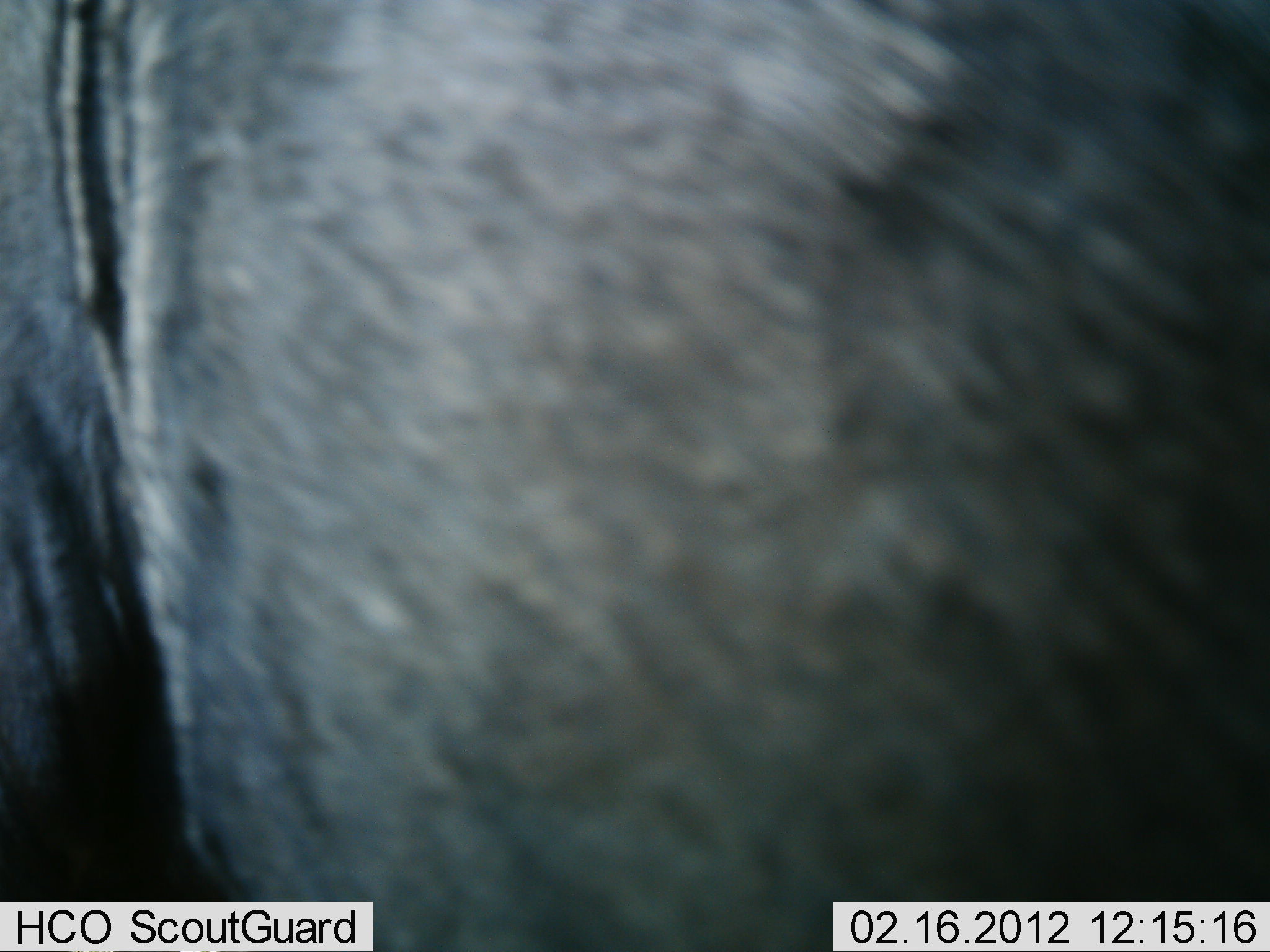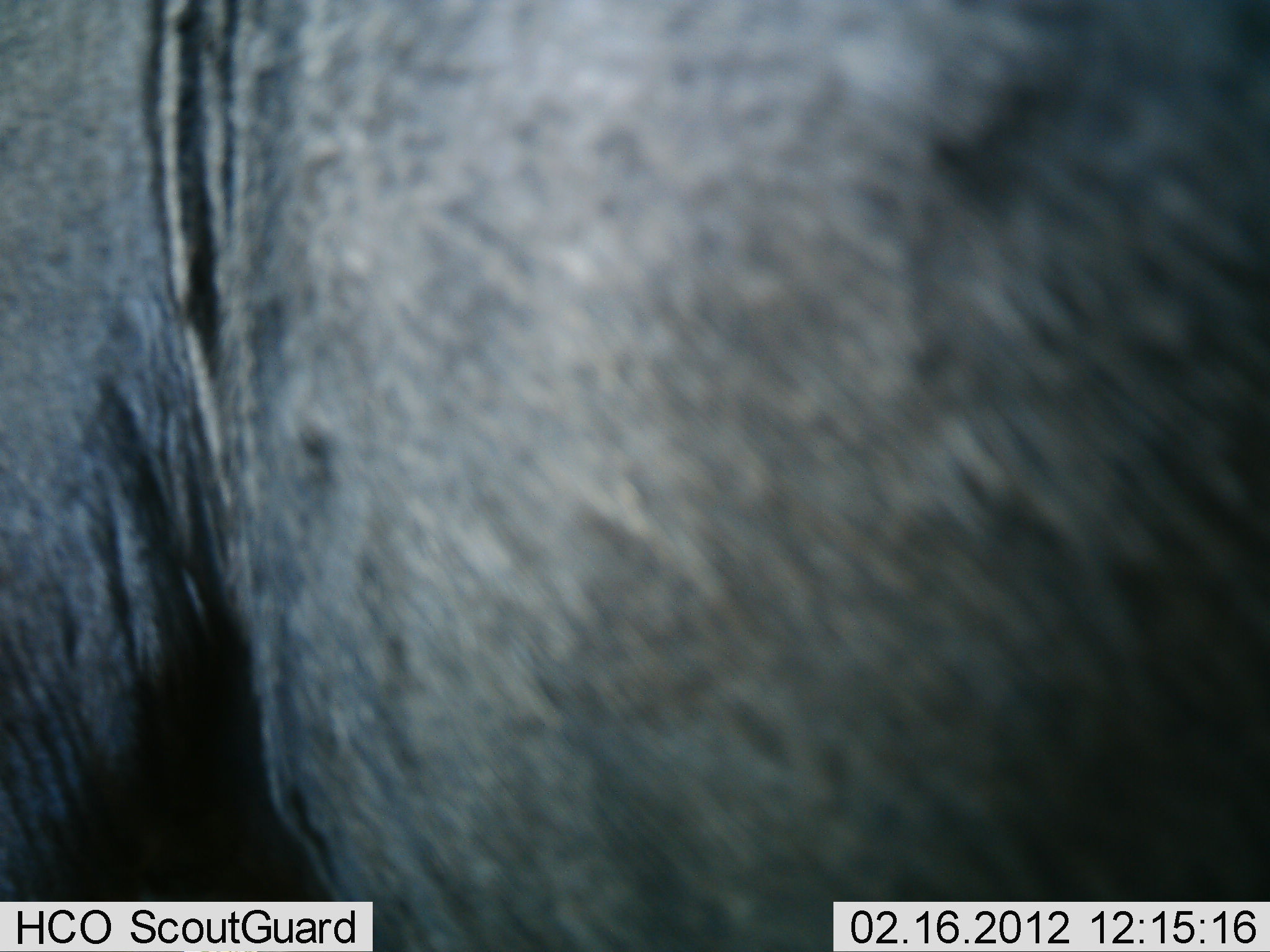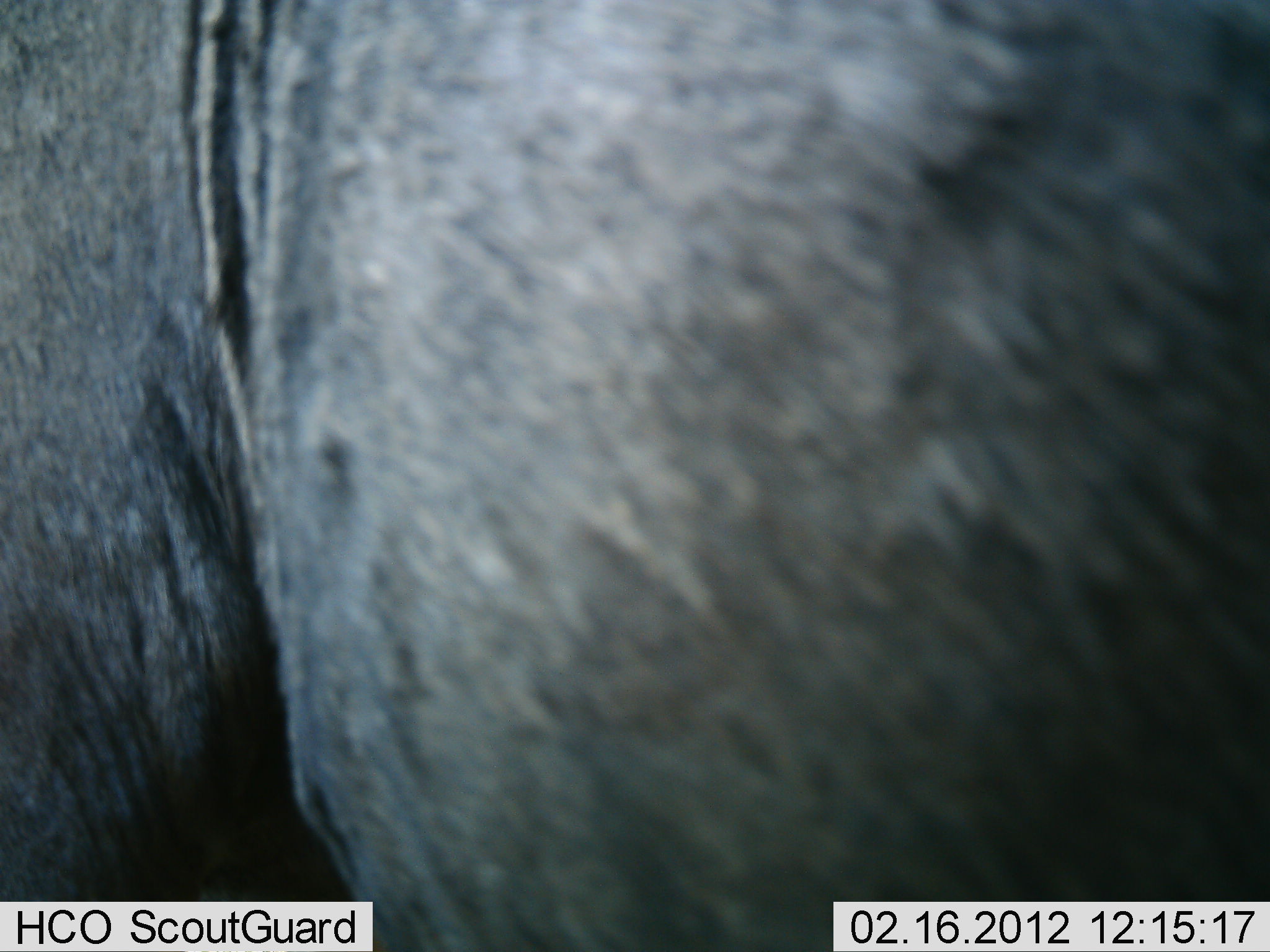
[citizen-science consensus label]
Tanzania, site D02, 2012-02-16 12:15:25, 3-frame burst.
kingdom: Animalia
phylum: Chordata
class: Mammalia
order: Artiodactyla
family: Bovidae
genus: Connochaetes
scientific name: Connochaetes taurinus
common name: blue wildebeest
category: wildebeest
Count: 1.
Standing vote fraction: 100%.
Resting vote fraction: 0%.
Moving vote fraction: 0%.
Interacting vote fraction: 0%.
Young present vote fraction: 0%.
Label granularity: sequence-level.